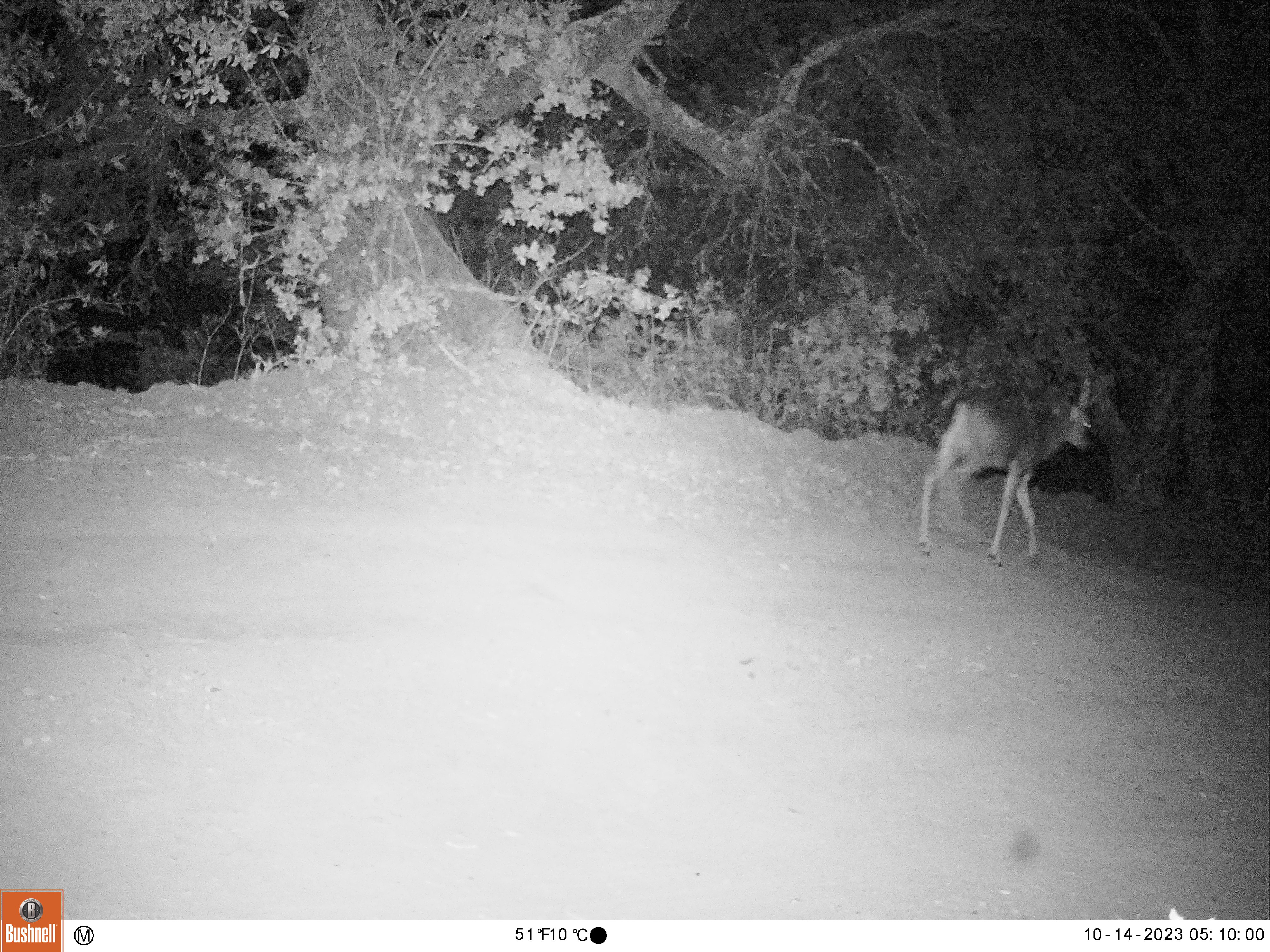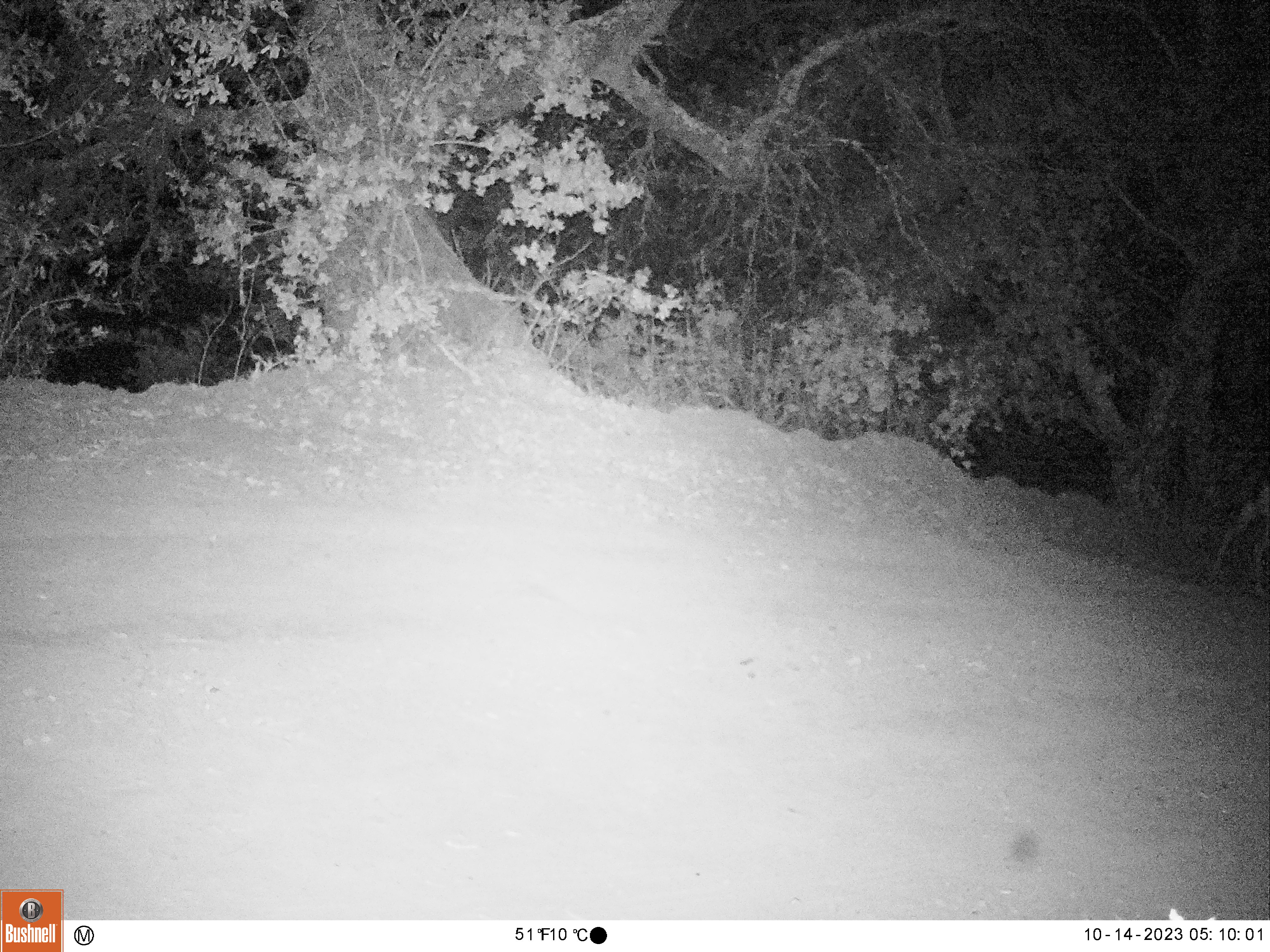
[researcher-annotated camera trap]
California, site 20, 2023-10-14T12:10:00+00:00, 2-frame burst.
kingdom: Animalia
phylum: Chordata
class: Mammalia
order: Artiodactyla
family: Cervidae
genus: Odocoileus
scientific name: Odocoileus hemionus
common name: mule deer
Mule deer (Odocoileus hemionus).